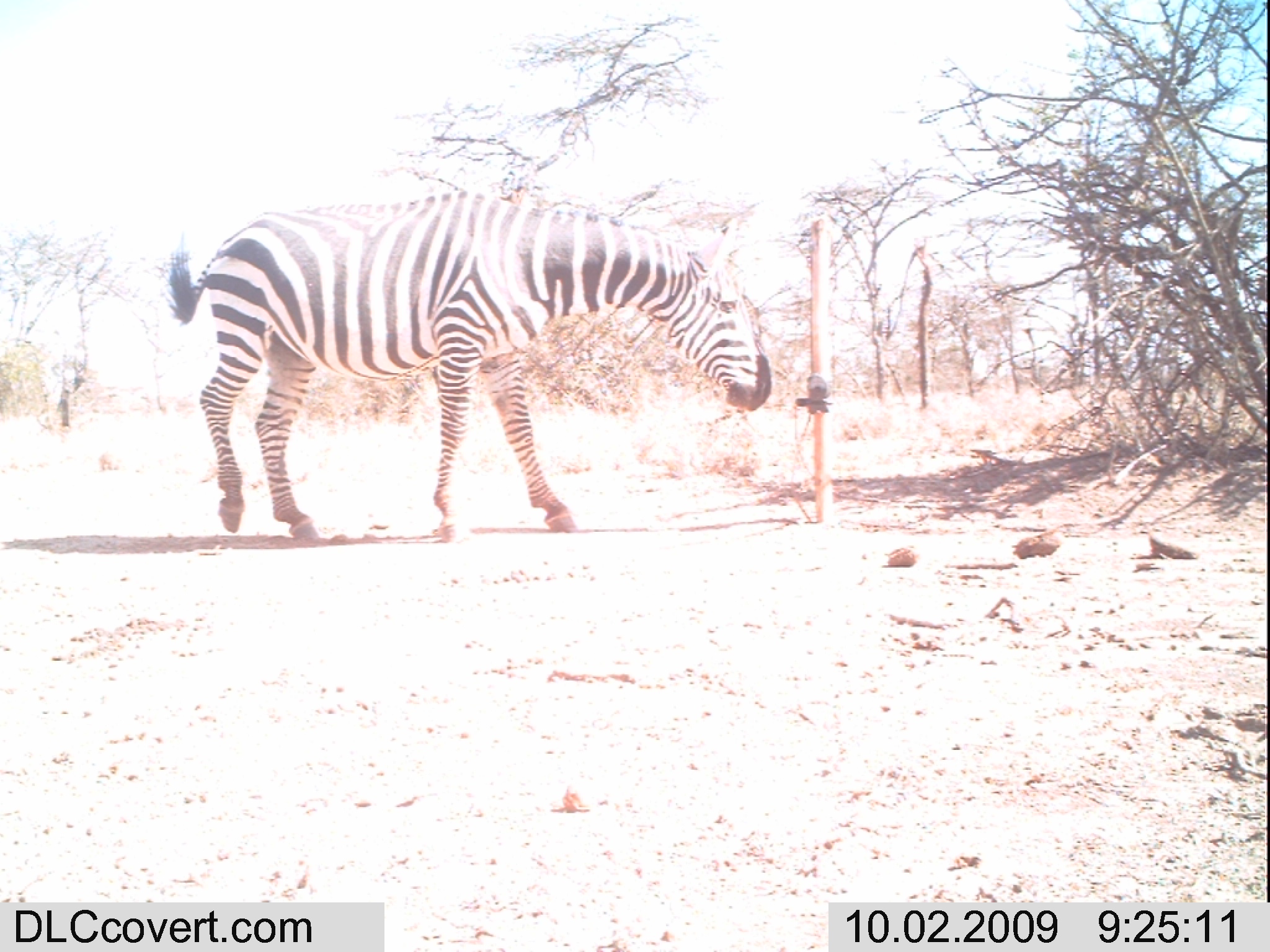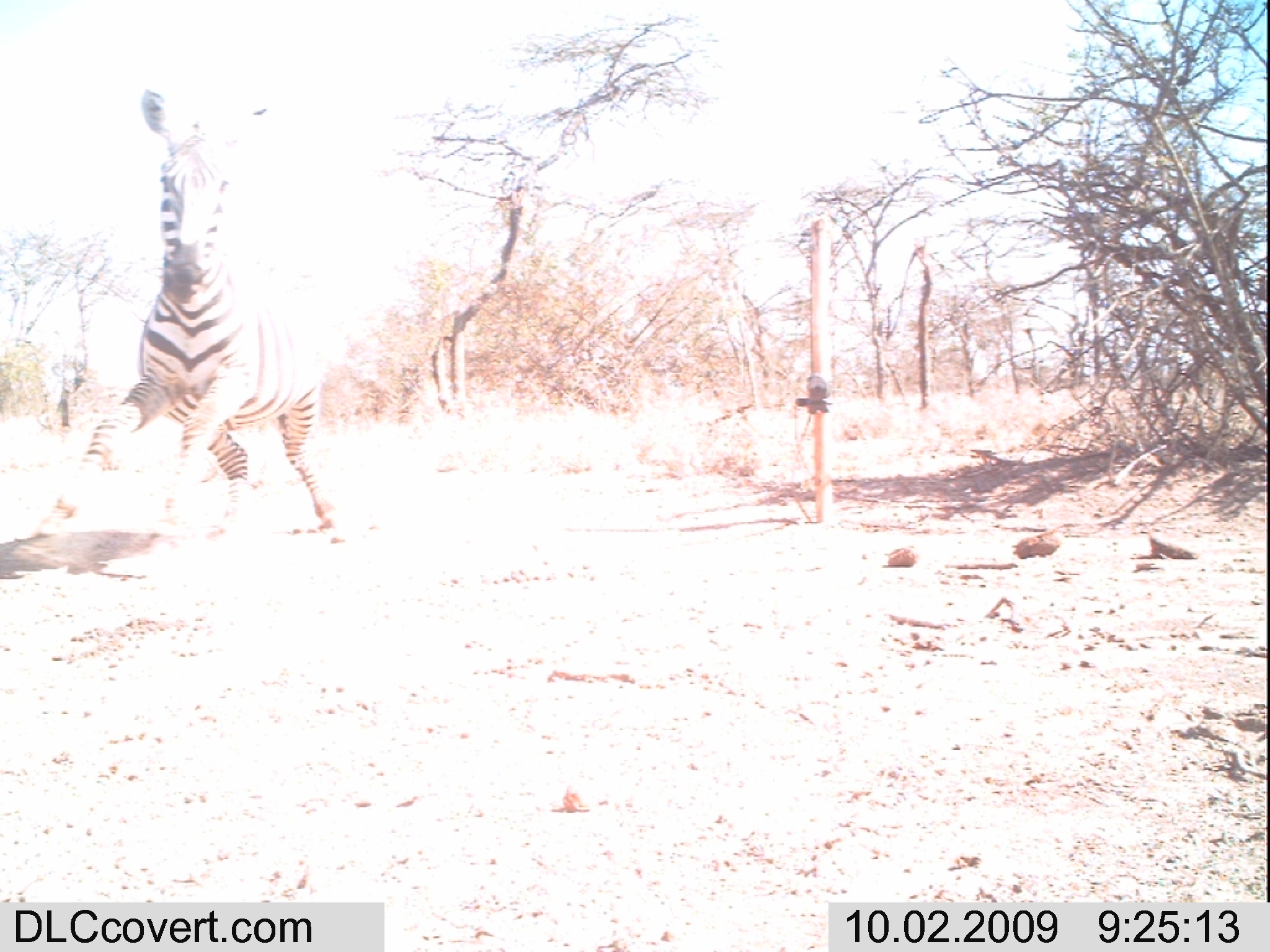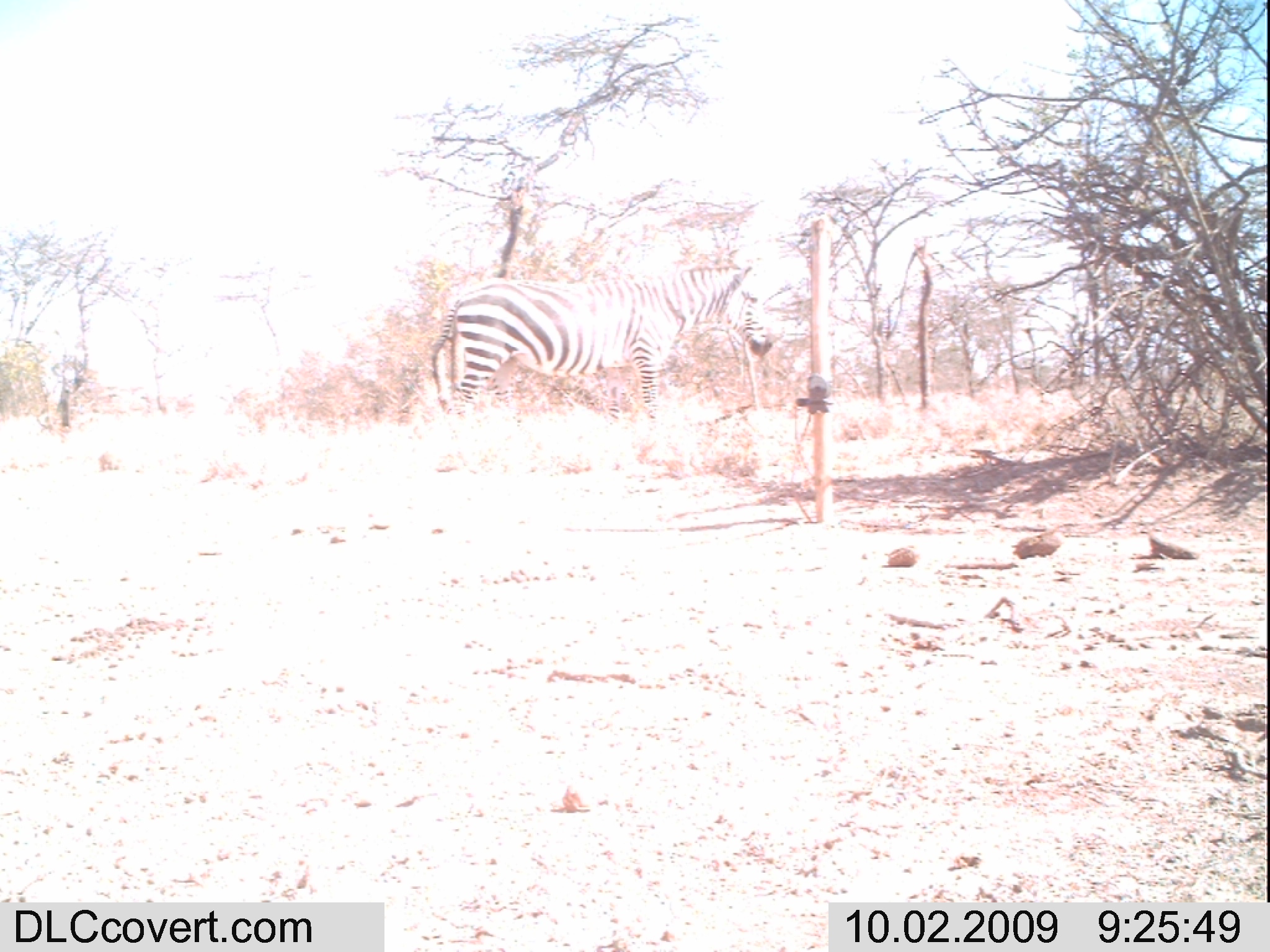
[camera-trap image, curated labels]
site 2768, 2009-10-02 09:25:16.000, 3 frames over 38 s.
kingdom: Animalia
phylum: Chordata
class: Mammalia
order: Perissodactyla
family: Equidae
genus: Equus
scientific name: Equus quagga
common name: plains zebra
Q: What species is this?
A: Equus quagga (plains zebra).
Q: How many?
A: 1.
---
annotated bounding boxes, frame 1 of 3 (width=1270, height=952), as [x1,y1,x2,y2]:
equus quagga: [161,185,773,542]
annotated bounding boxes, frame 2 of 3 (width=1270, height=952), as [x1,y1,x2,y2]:
equus quagga: [36,87,349,546]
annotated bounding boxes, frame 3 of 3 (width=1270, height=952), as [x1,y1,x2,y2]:
equus quagga: [430,253,771,435]